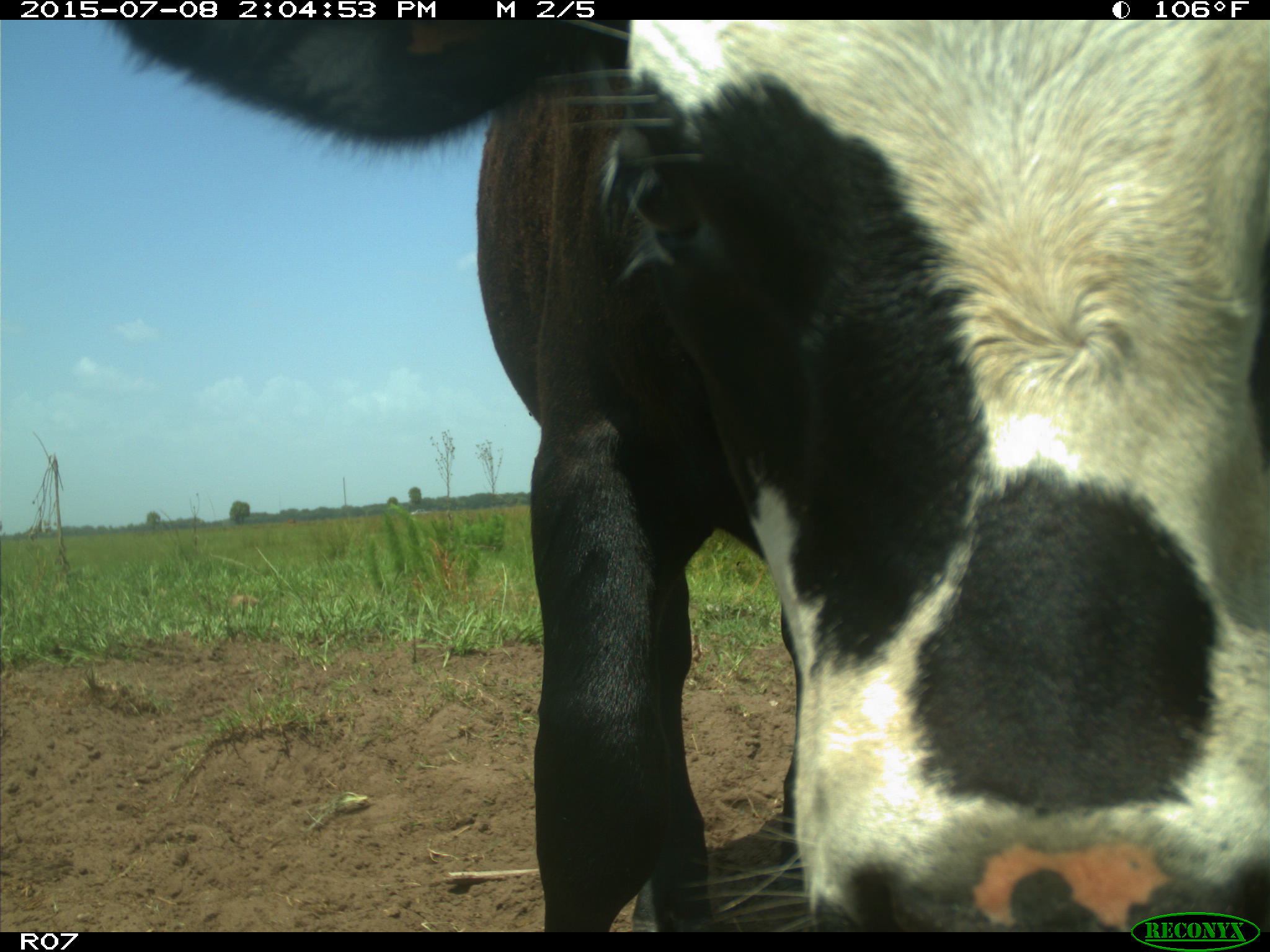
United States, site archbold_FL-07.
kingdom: Animalia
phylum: Chordata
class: Mammalia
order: Artiodactyla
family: Bovidae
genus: Bos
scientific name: Bos taurus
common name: domestic cow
Bos taurus (domestic cow).